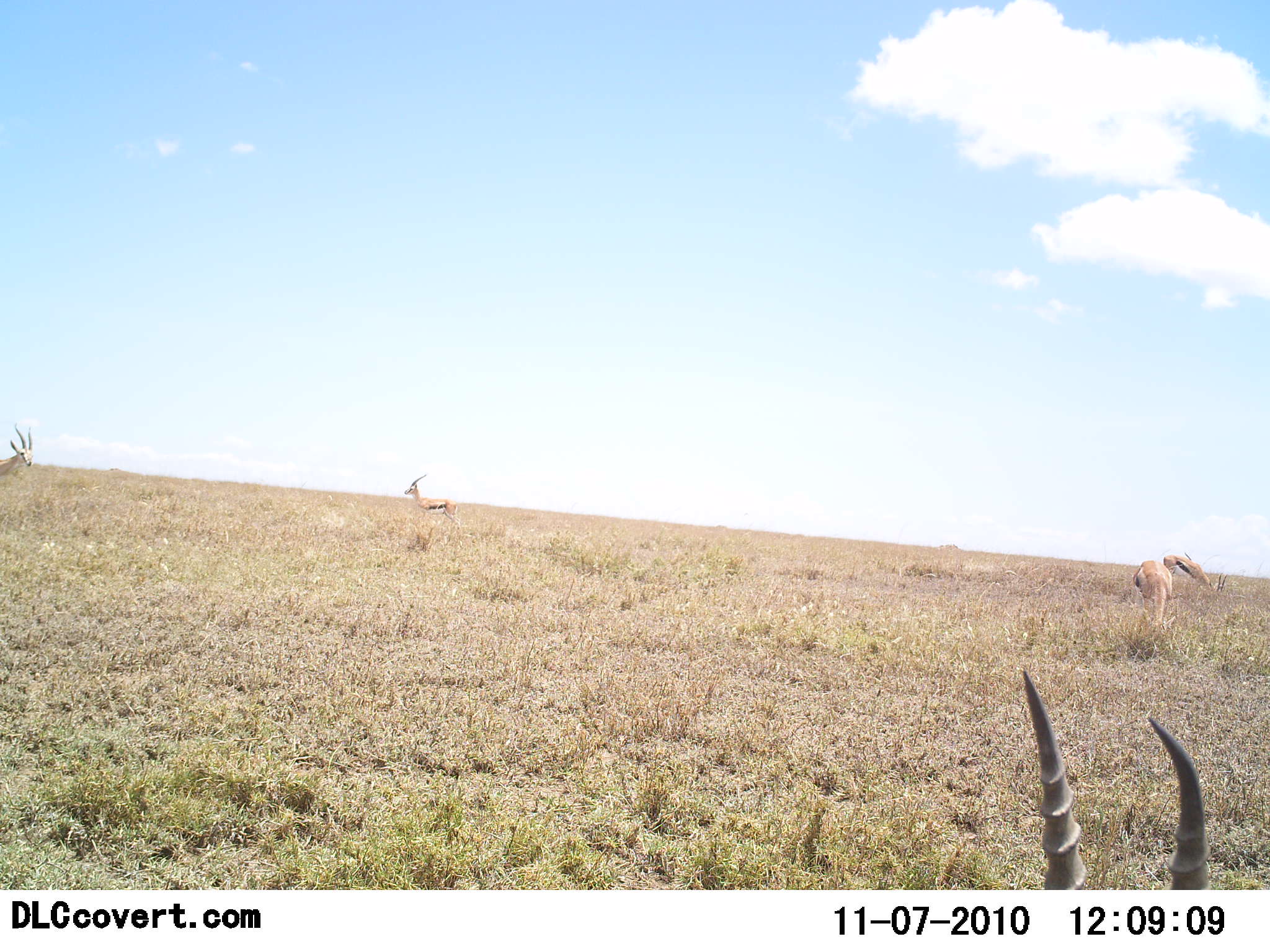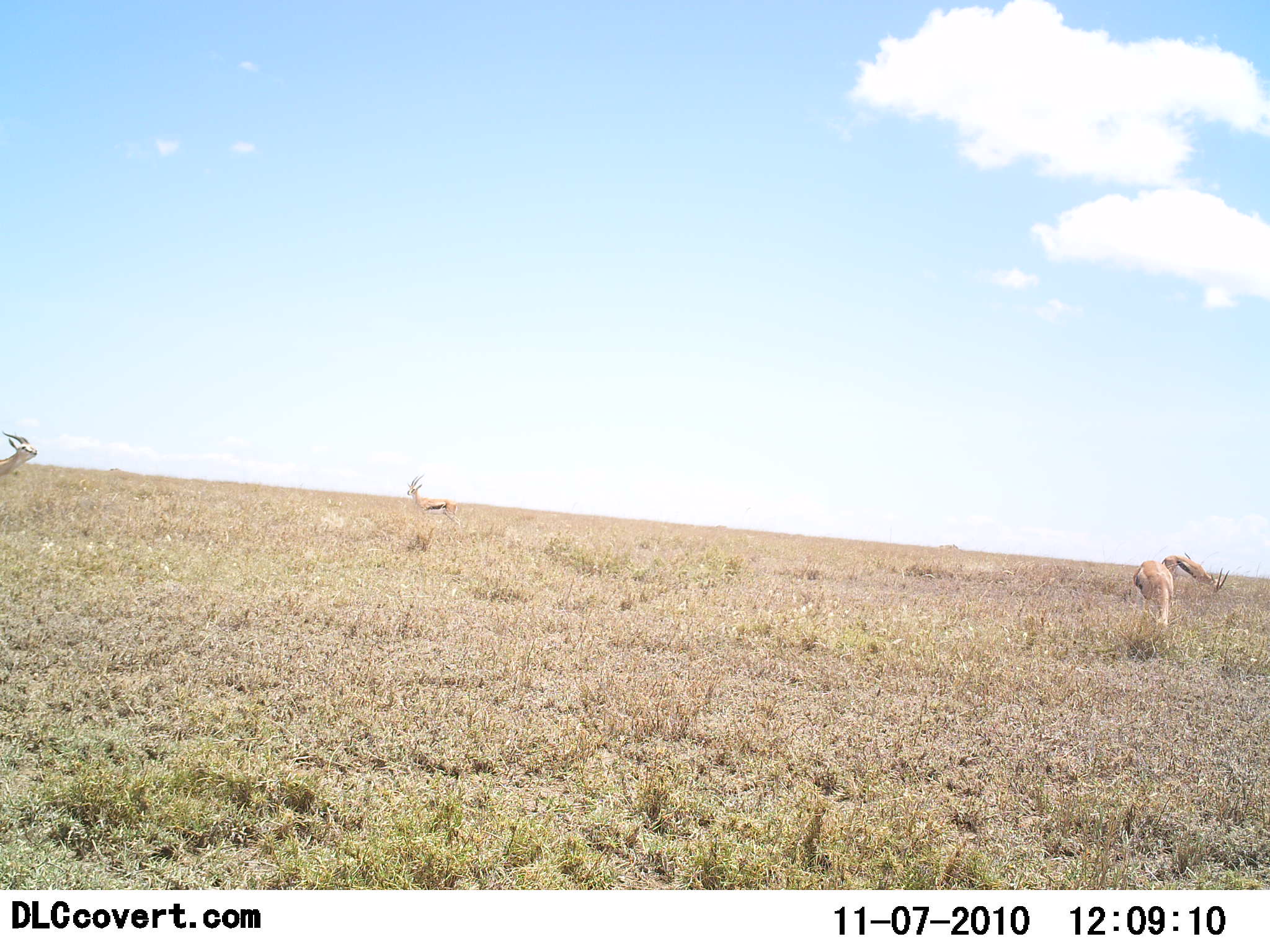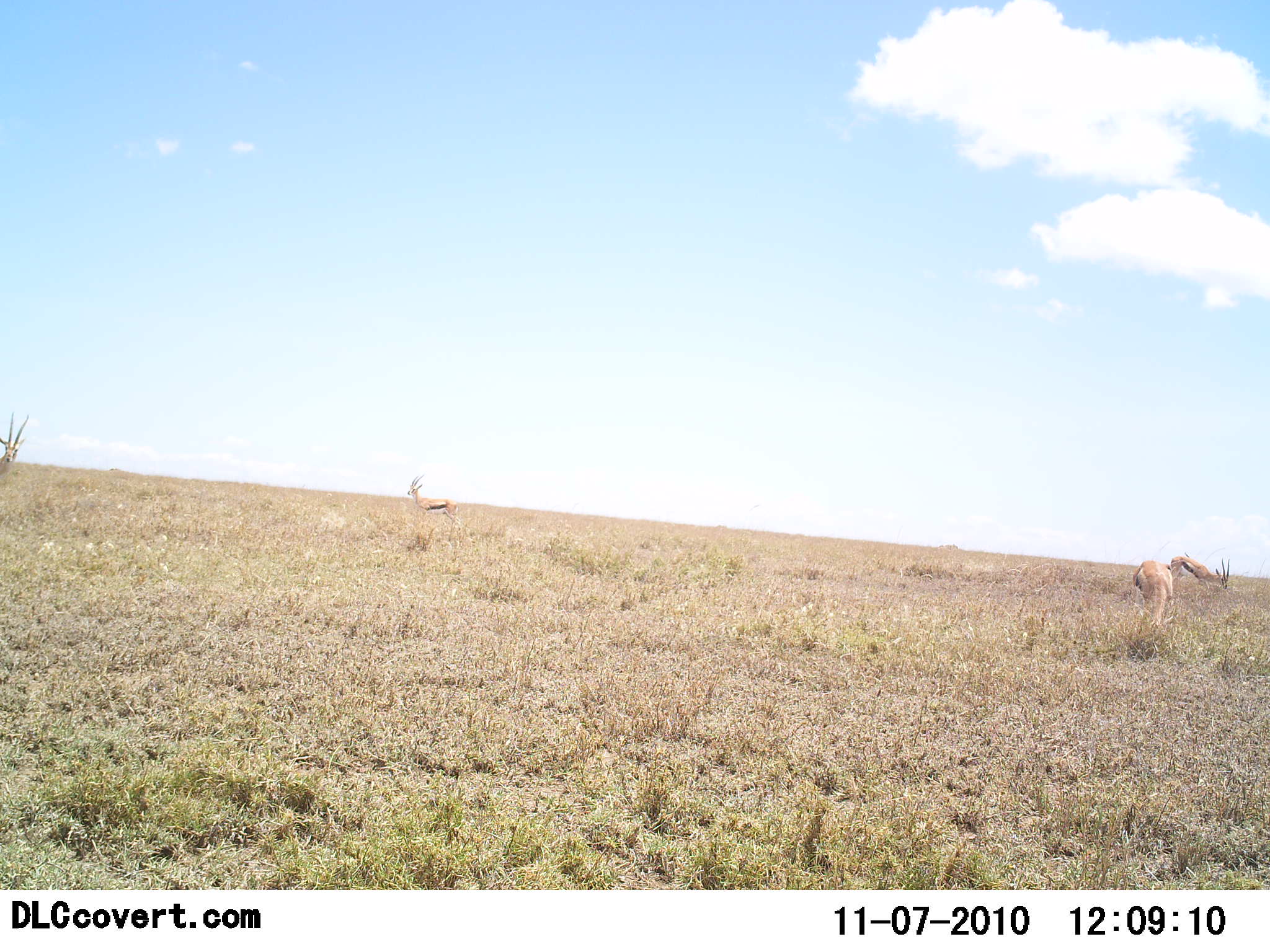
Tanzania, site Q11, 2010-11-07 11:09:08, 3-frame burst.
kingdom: Animalia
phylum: Chordata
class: Mammalia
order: Artiodactyla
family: Bovidae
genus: Eudorcas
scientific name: Eudorcas thomsonii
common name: thomson's gazelle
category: gazellethomsons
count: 4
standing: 67%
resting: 7%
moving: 20%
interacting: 0%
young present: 0%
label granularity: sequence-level